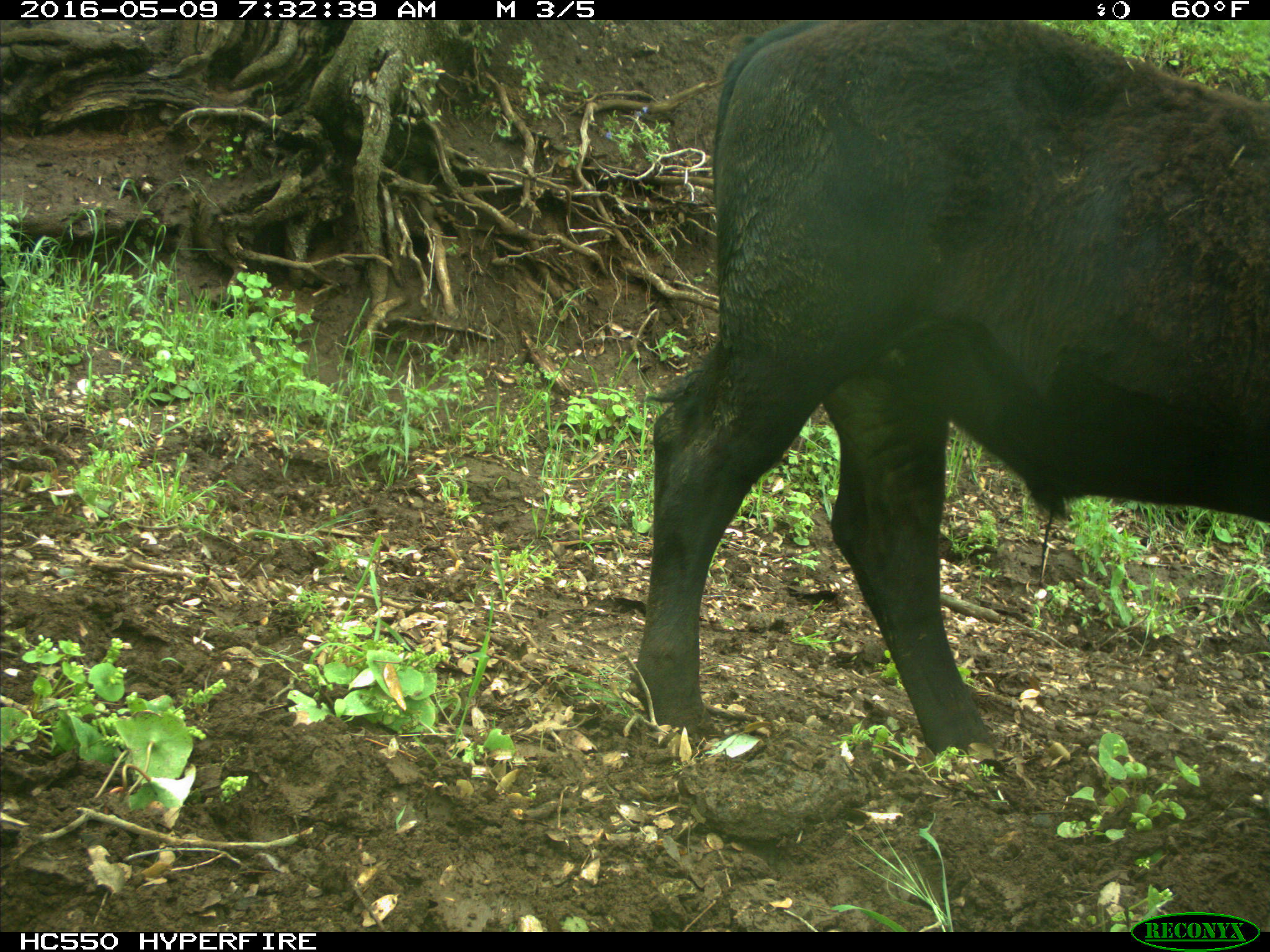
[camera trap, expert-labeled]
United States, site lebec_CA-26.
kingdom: Animalia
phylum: Chordata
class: Mammalia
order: Artiodactyla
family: Bovidae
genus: Bos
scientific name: Bos taurus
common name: domestic cow